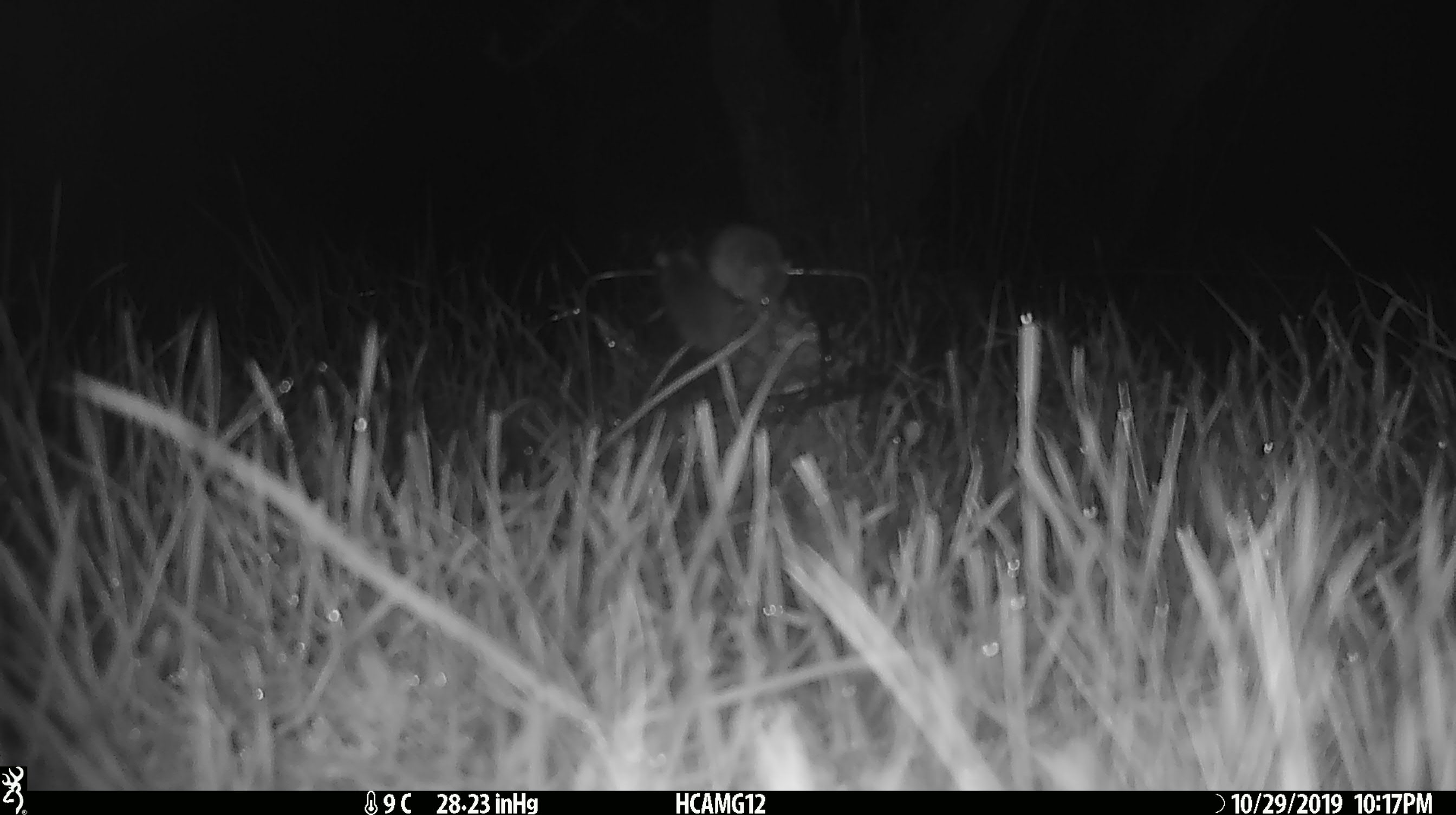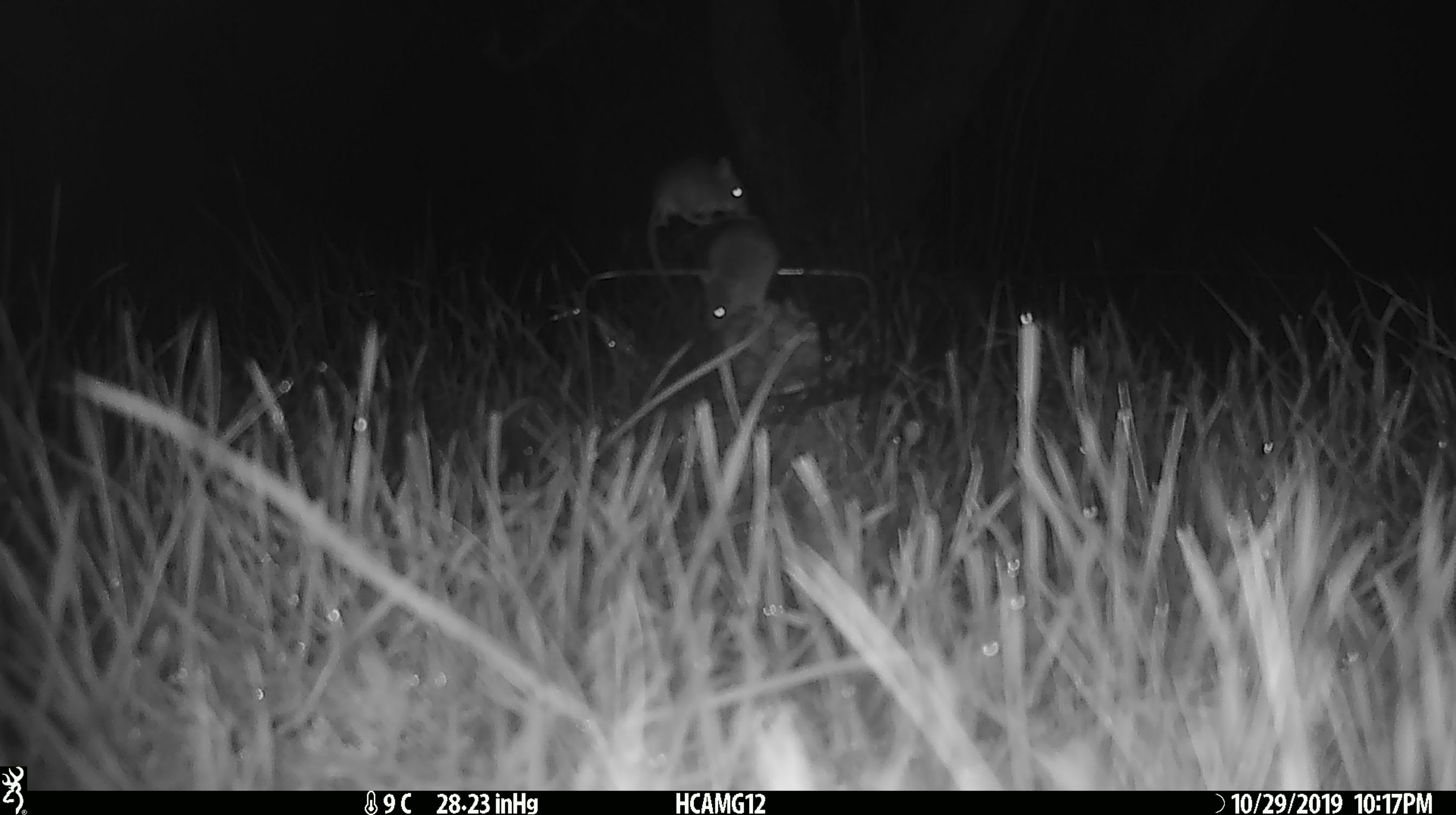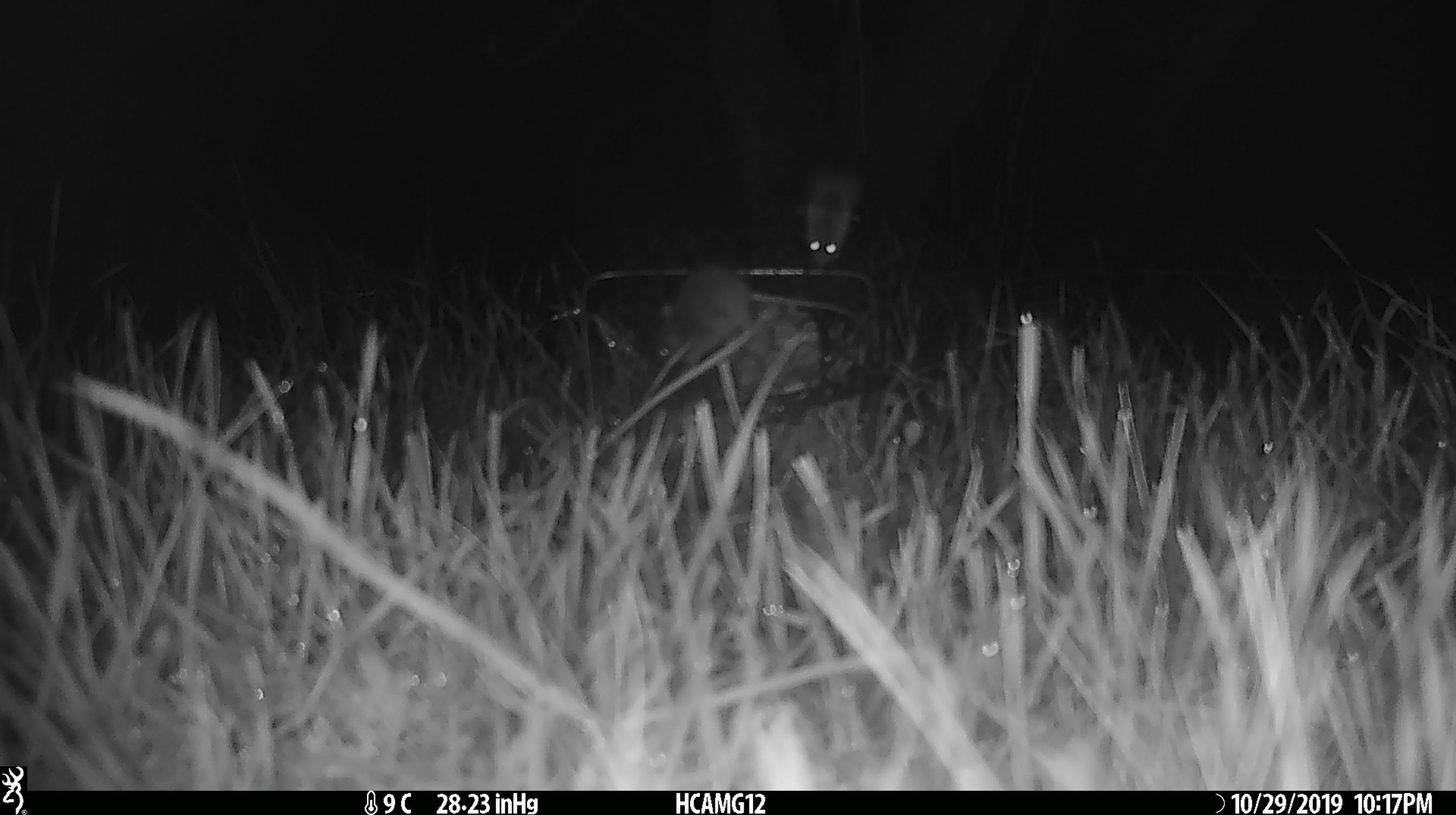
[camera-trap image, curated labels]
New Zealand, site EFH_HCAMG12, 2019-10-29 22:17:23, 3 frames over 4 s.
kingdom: Animalia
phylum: Chordata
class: Mammalia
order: Rodentia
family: Muridae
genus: Mus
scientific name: Mus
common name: mouse